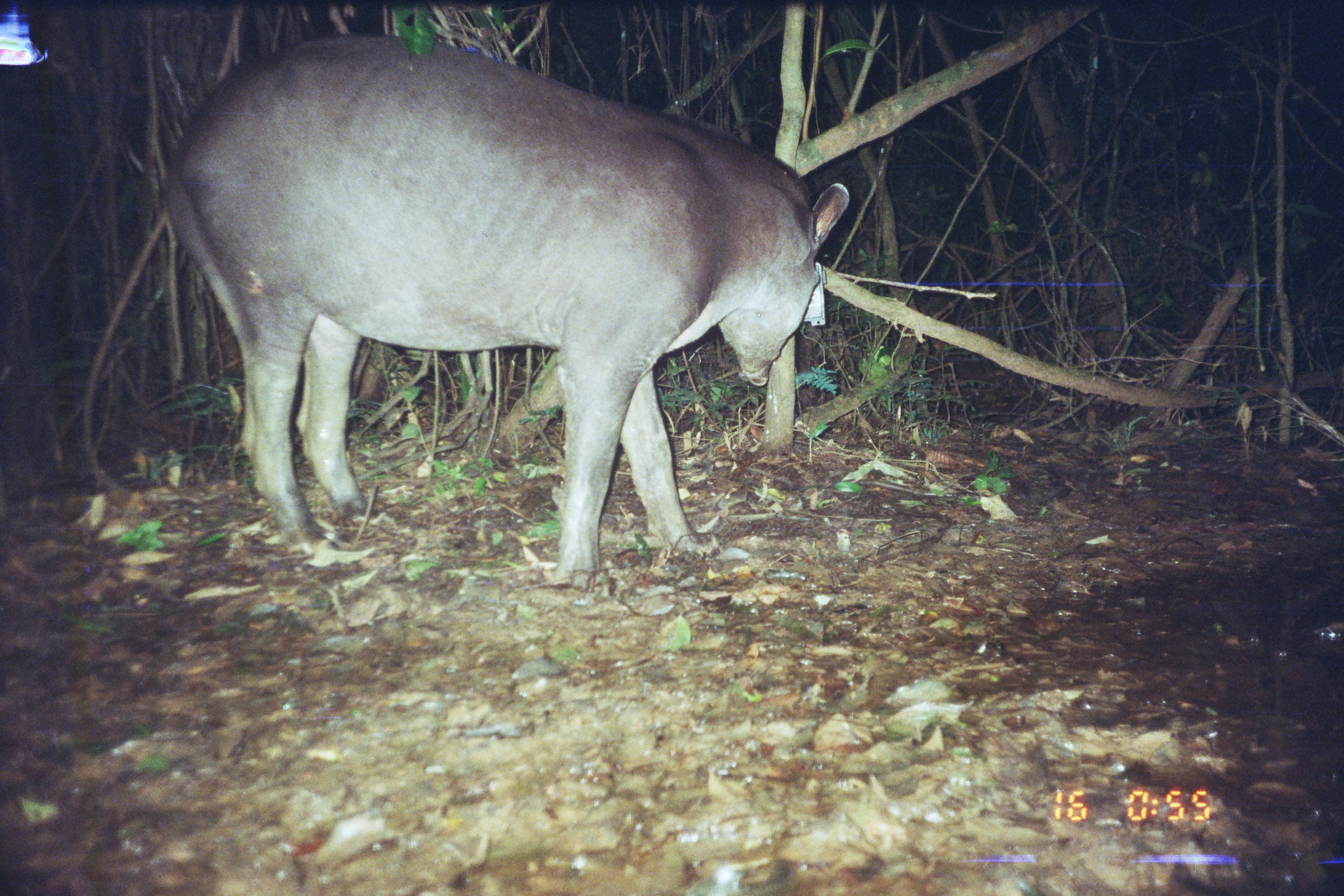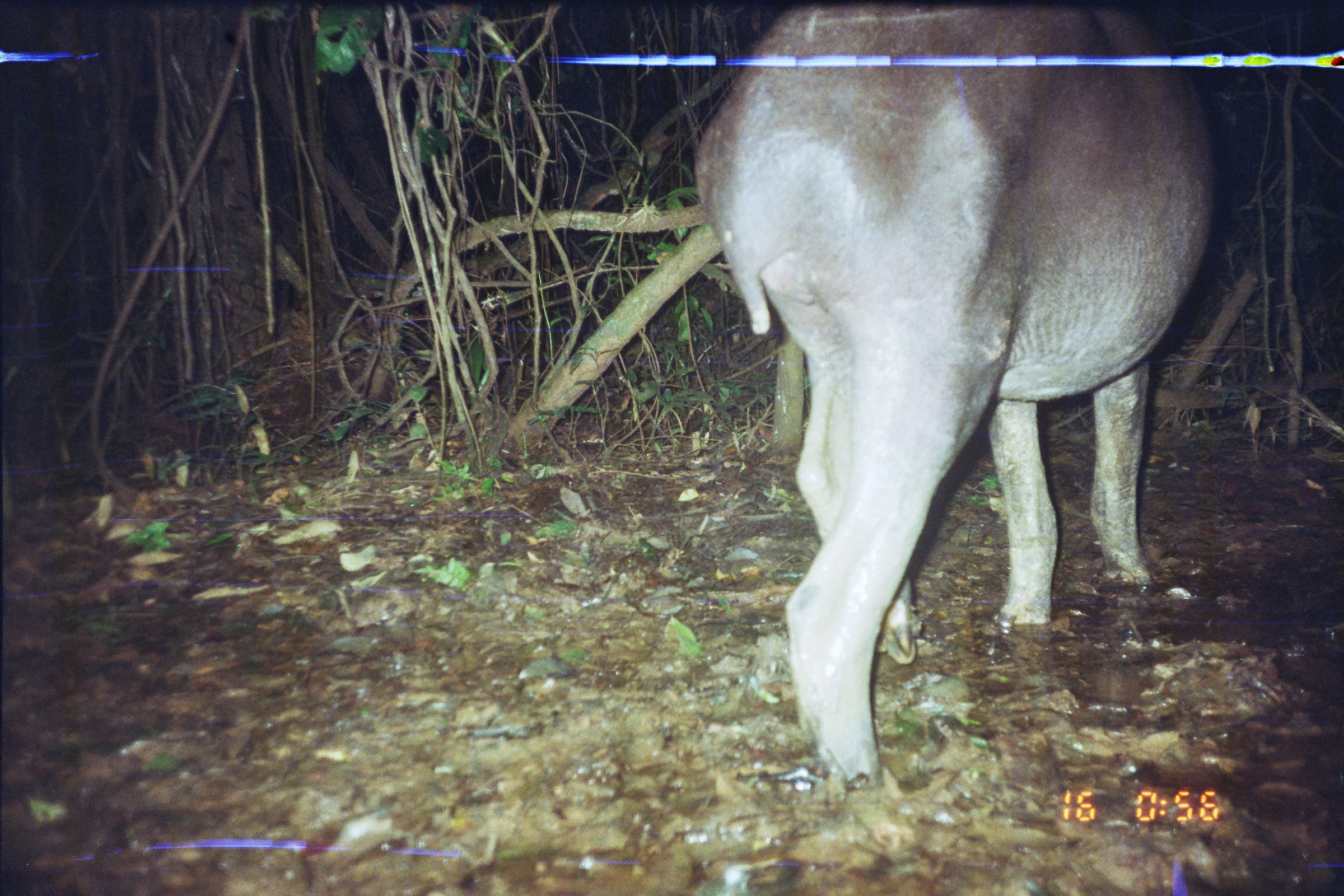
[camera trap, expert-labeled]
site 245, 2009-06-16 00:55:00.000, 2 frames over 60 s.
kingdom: Animalia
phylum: Chordata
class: Mammalia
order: Perissodactyla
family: Tapiridae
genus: Tapirus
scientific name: Tapirus terrestris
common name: south american tapir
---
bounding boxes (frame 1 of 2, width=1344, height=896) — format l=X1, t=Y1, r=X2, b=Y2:
tapirus terrestris: l=160, t=34, r=848, b=587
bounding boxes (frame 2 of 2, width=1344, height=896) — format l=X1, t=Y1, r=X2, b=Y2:
tapirus terrestris: l=691, t=1, r=1221, b=788